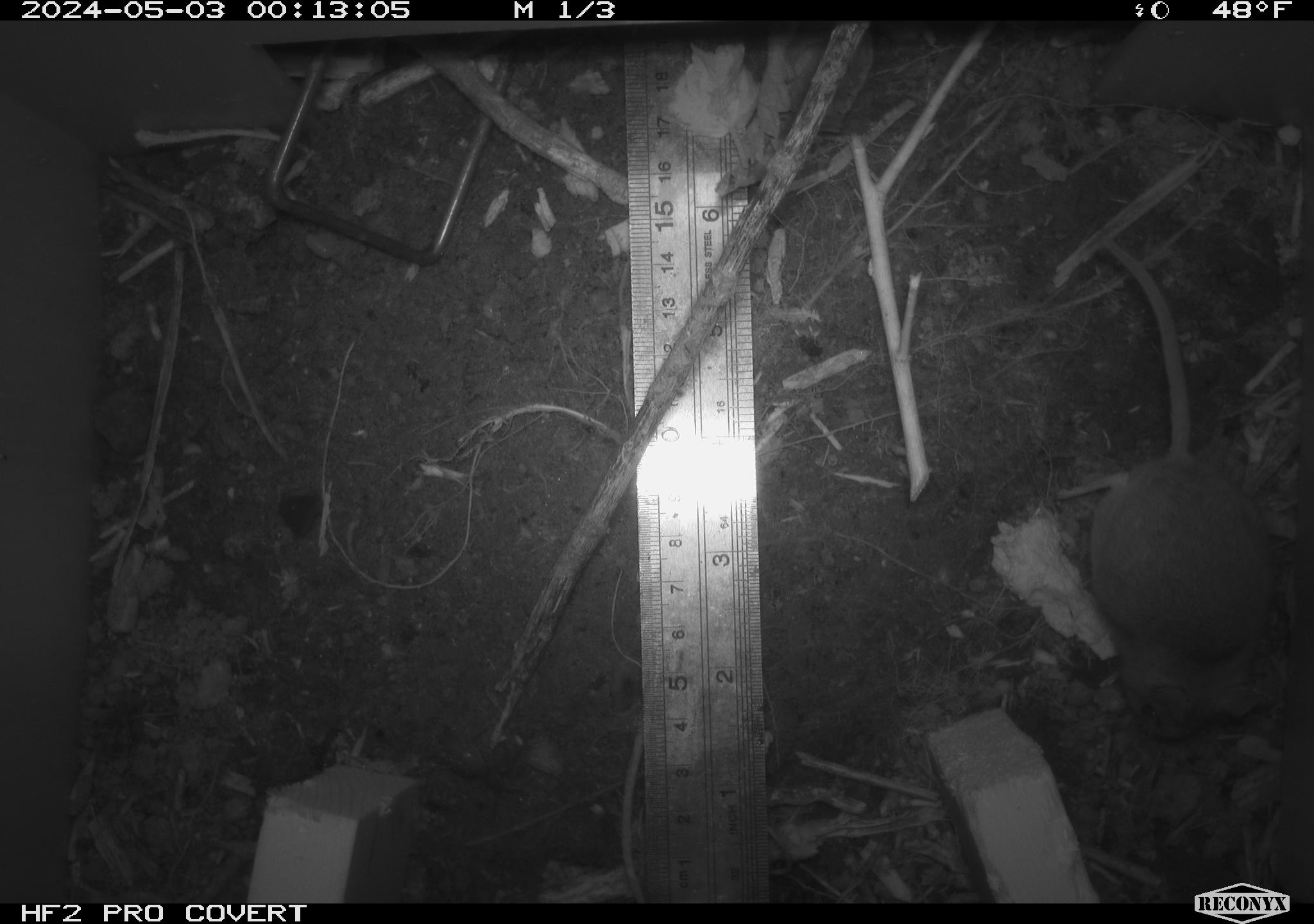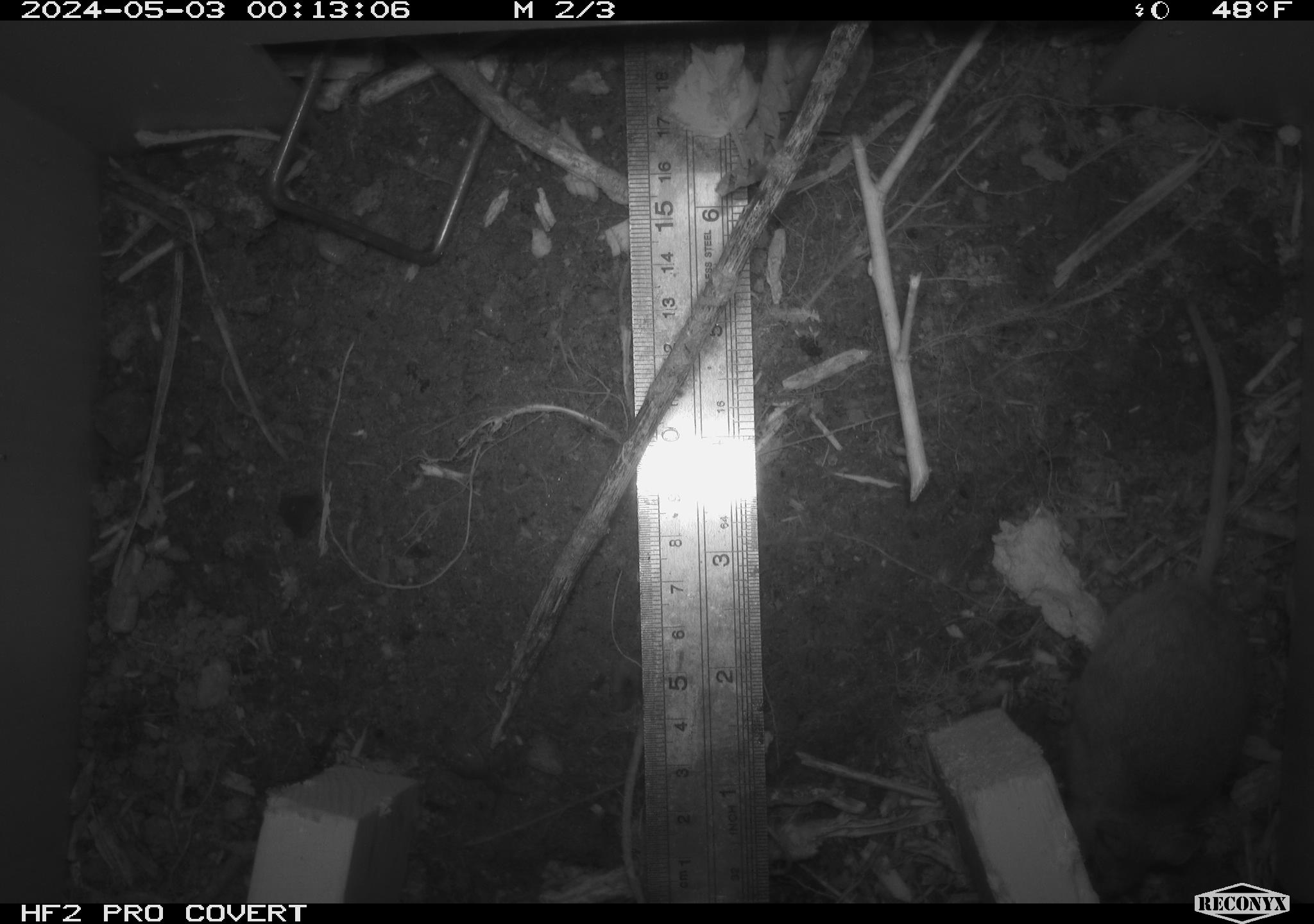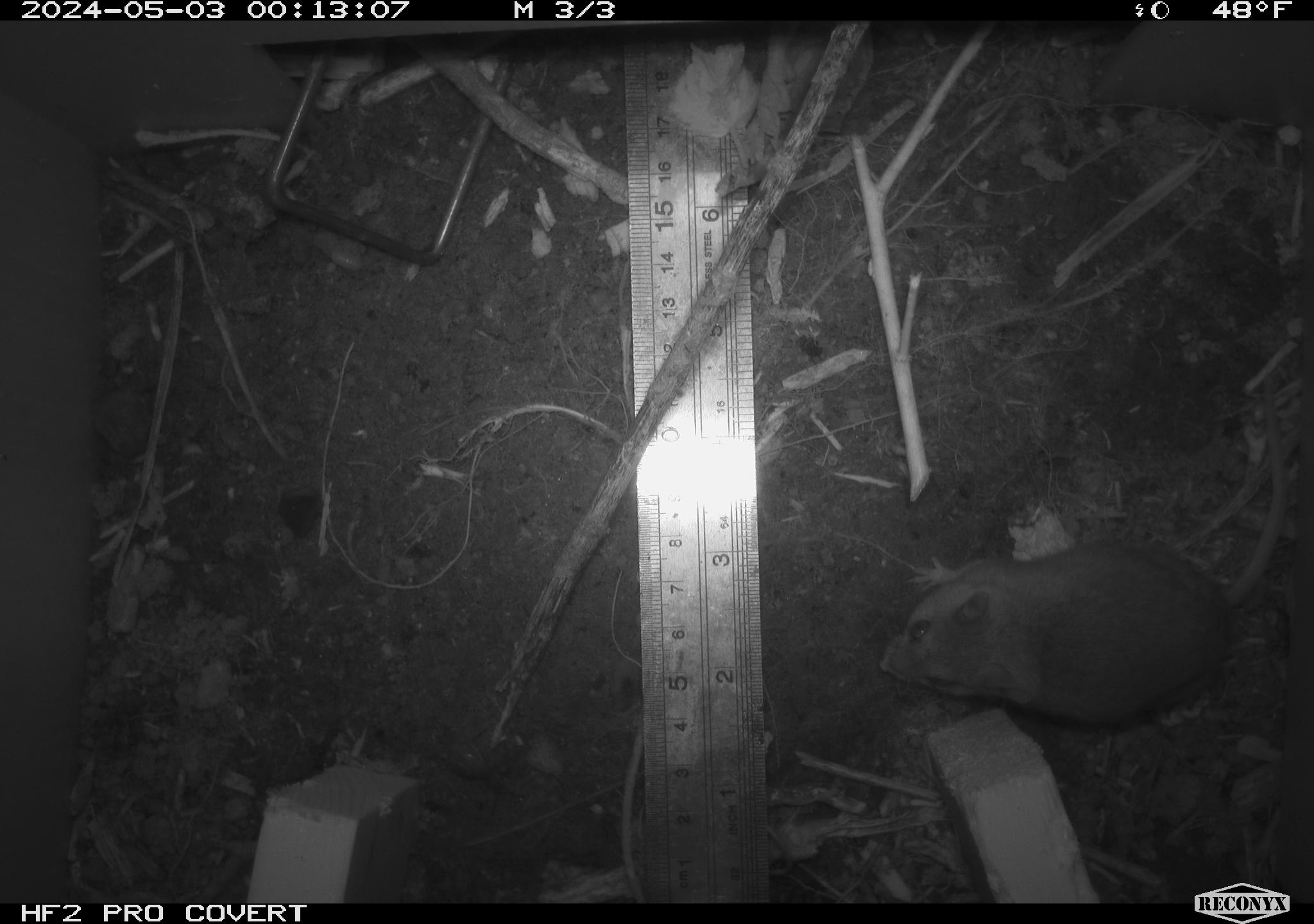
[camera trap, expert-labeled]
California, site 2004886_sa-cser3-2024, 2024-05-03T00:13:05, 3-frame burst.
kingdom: Animalia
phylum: Chordata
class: Mammalia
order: Rodentia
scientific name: Rodentia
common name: rodent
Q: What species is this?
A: Rodent (Rodentia).